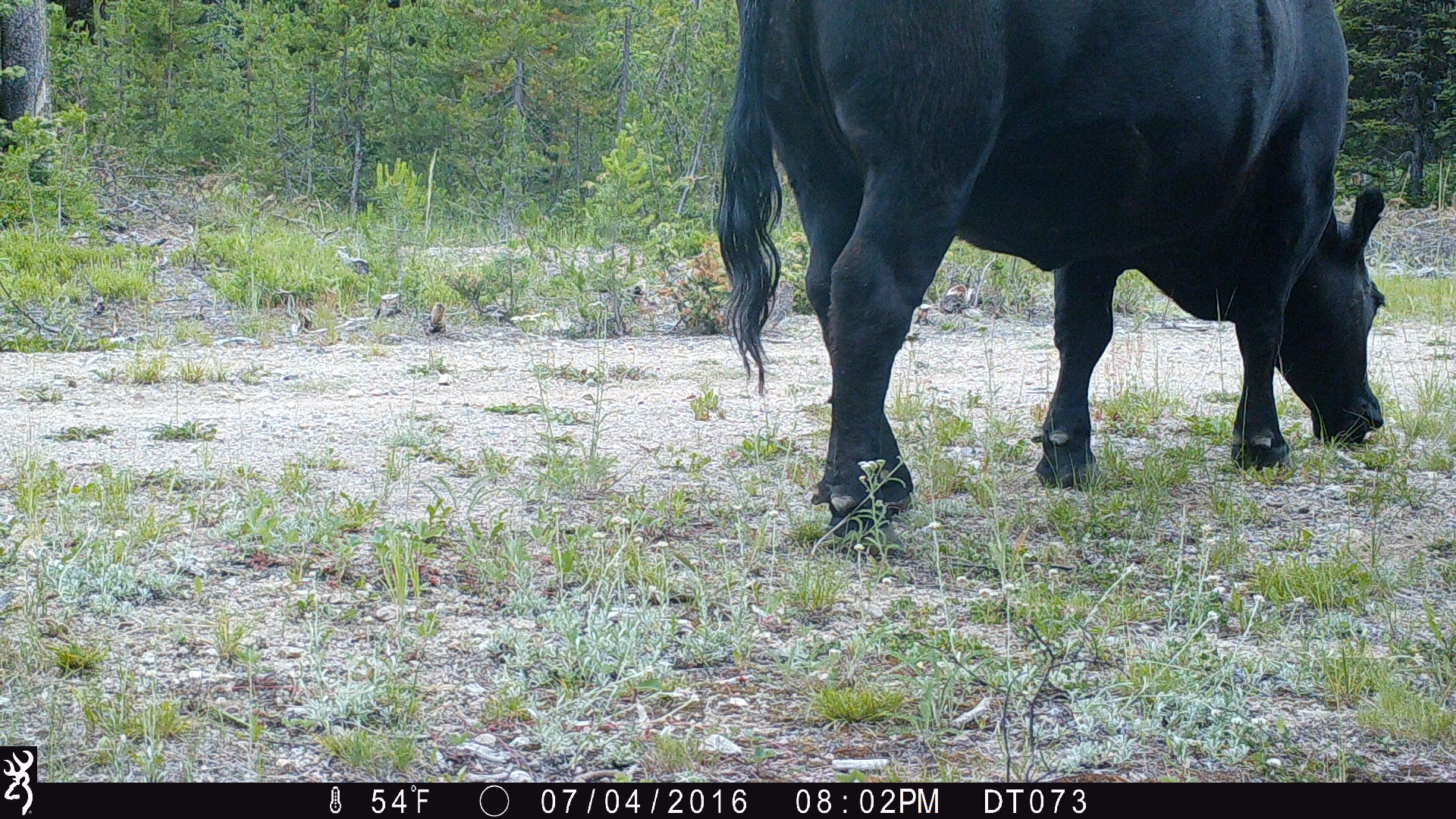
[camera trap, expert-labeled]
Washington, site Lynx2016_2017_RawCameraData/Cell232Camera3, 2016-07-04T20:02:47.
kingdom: Animalia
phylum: Chordata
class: Mammalia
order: Artiodactyla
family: Bovidae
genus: Bos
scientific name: Bos taurus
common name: domestic cattle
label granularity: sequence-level